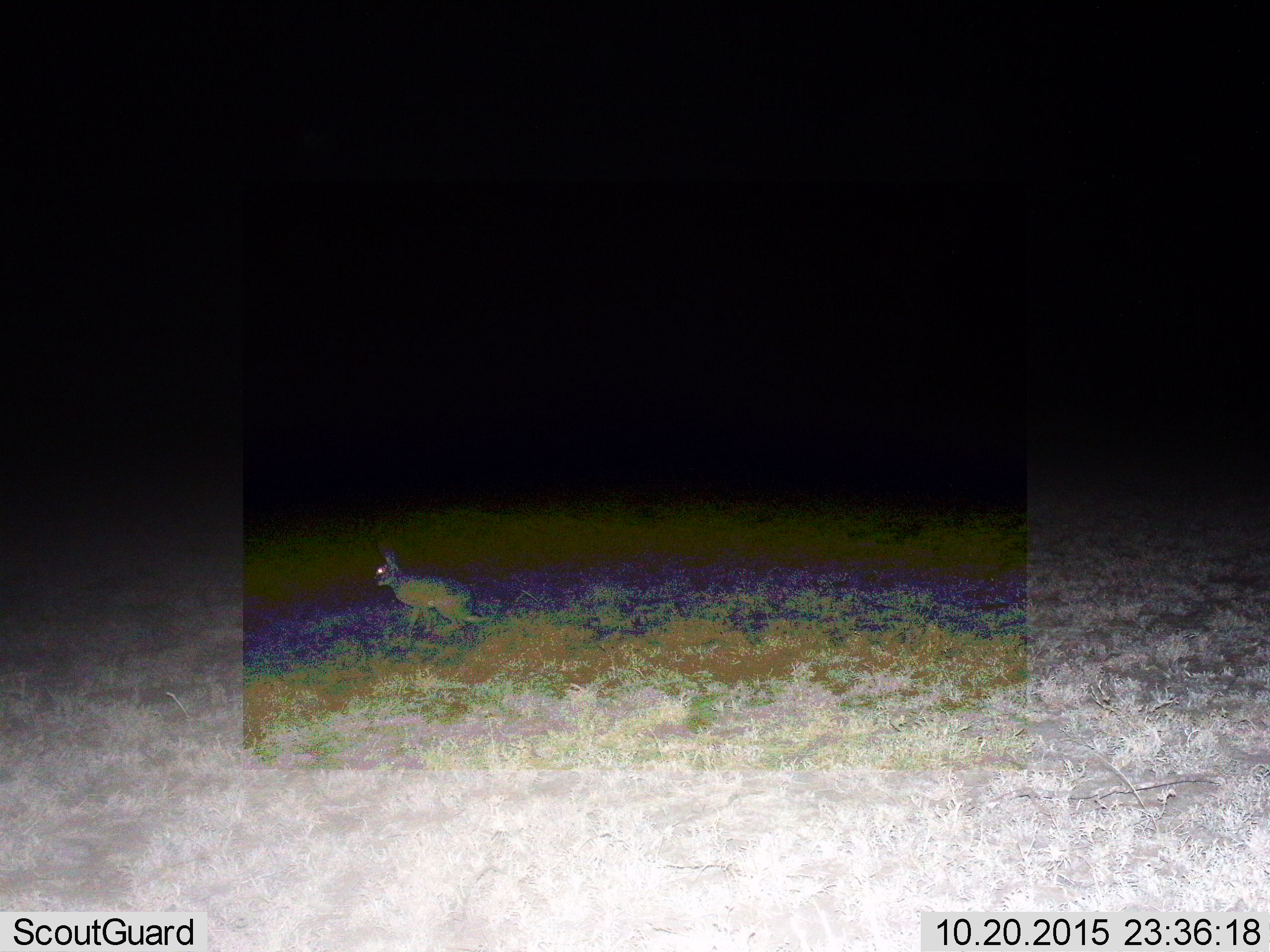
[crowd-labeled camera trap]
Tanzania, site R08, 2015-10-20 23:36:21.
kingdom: Animalia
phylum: Chordata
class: Mammalia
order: Lagomorpha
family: Leporidae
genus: Lepus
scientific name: Lepus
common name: hare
Hare (Lepus), count 1. Behavior (volunteer vote fractions): standing 60%, resting 20%, moving 30%, interacting 0%. Young present (vote fraction): 0%. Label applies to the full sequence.